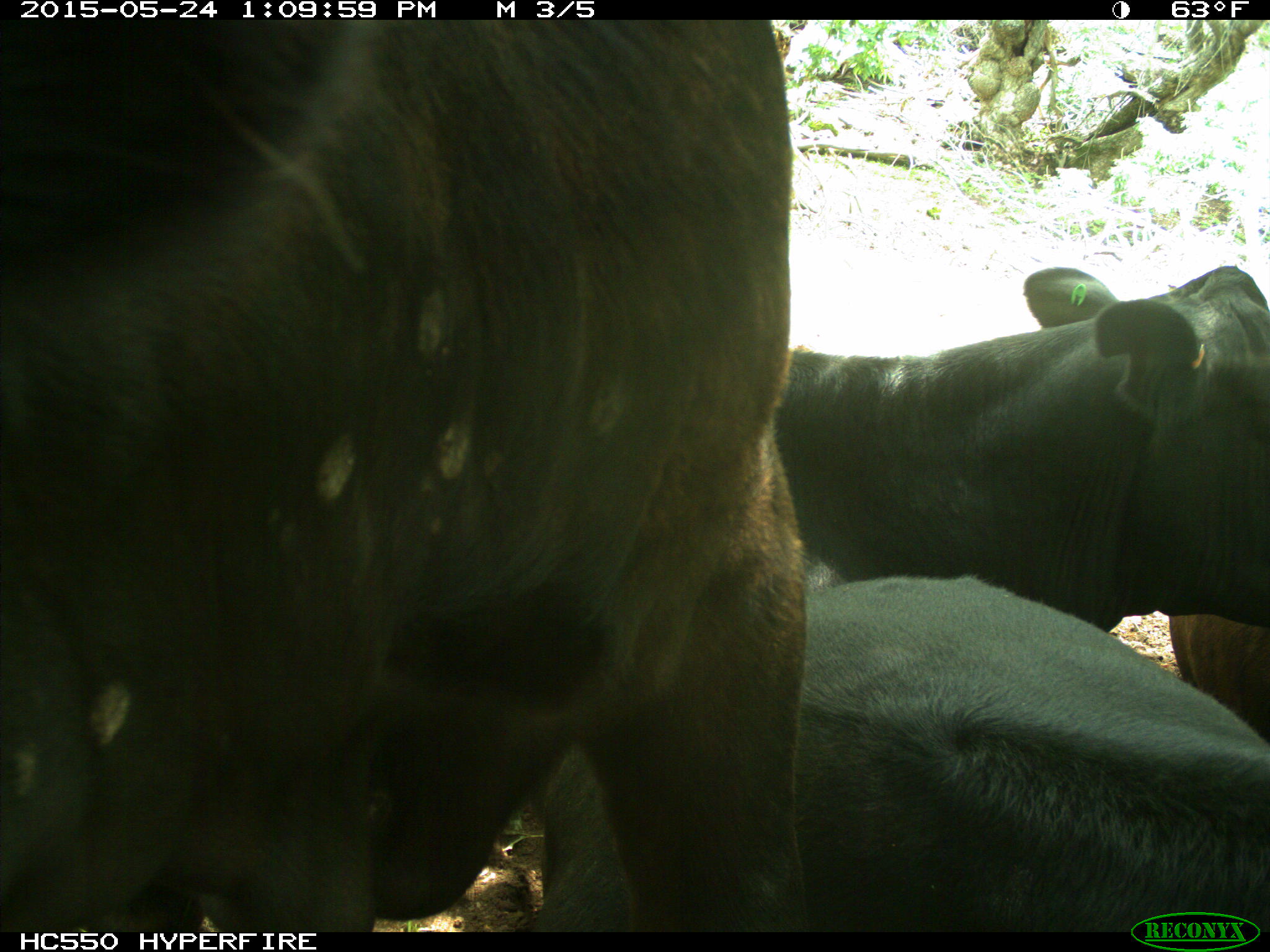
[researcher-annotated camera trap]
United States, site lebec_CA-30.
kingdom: Animalia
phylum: Chordata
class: Mammalia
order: Artiodactyla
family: Bovidae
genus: Bos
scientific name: Bos taurus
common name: domestic cow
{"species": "Bos taurus (domestic cow)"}